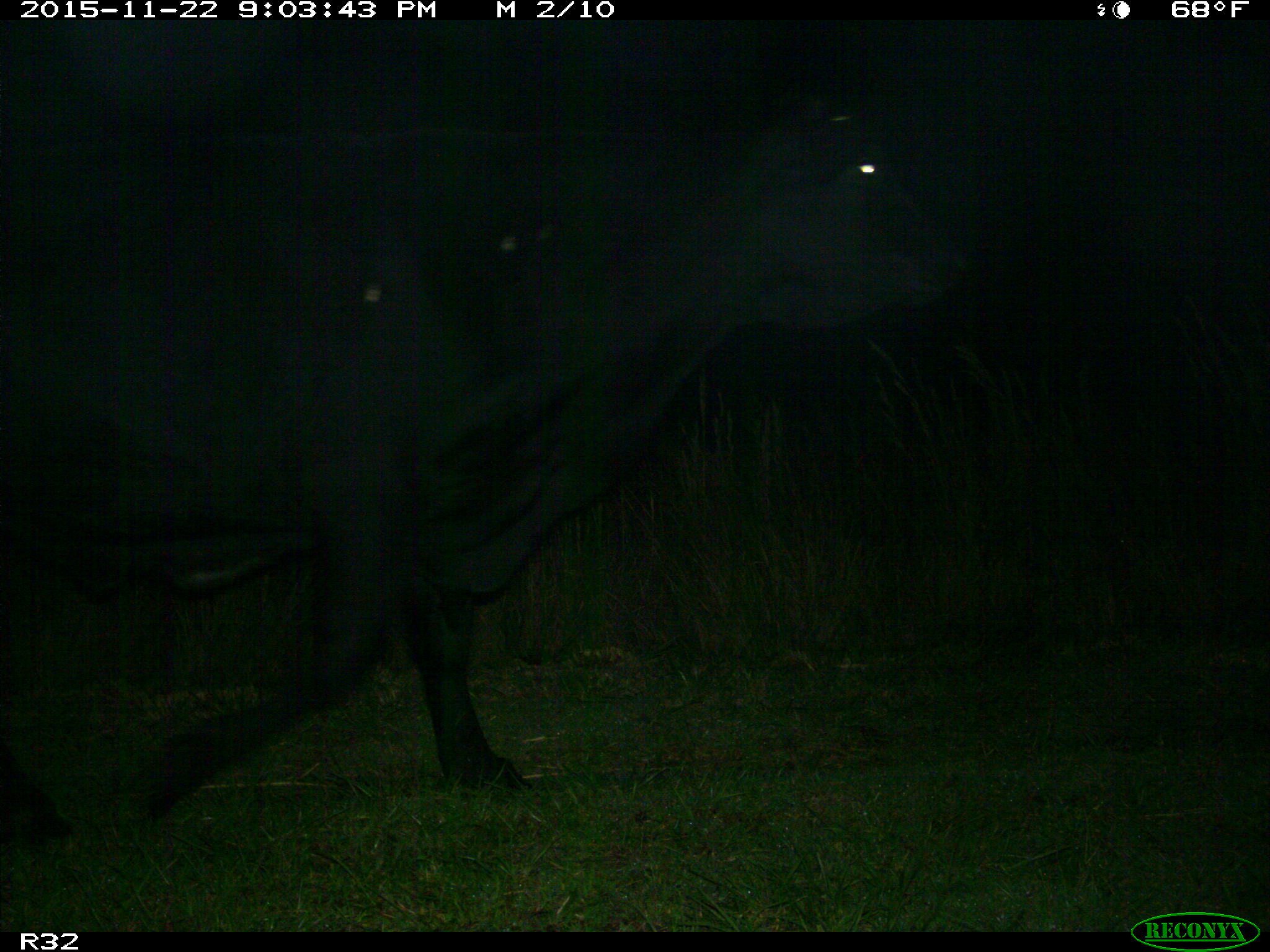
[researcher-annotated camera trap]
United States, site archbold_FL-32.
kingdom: Animalia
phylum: Chordata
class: Mammalia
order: Artiodactyla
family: Bovidae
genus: Bos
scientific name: Bos taurus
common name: domestic cow